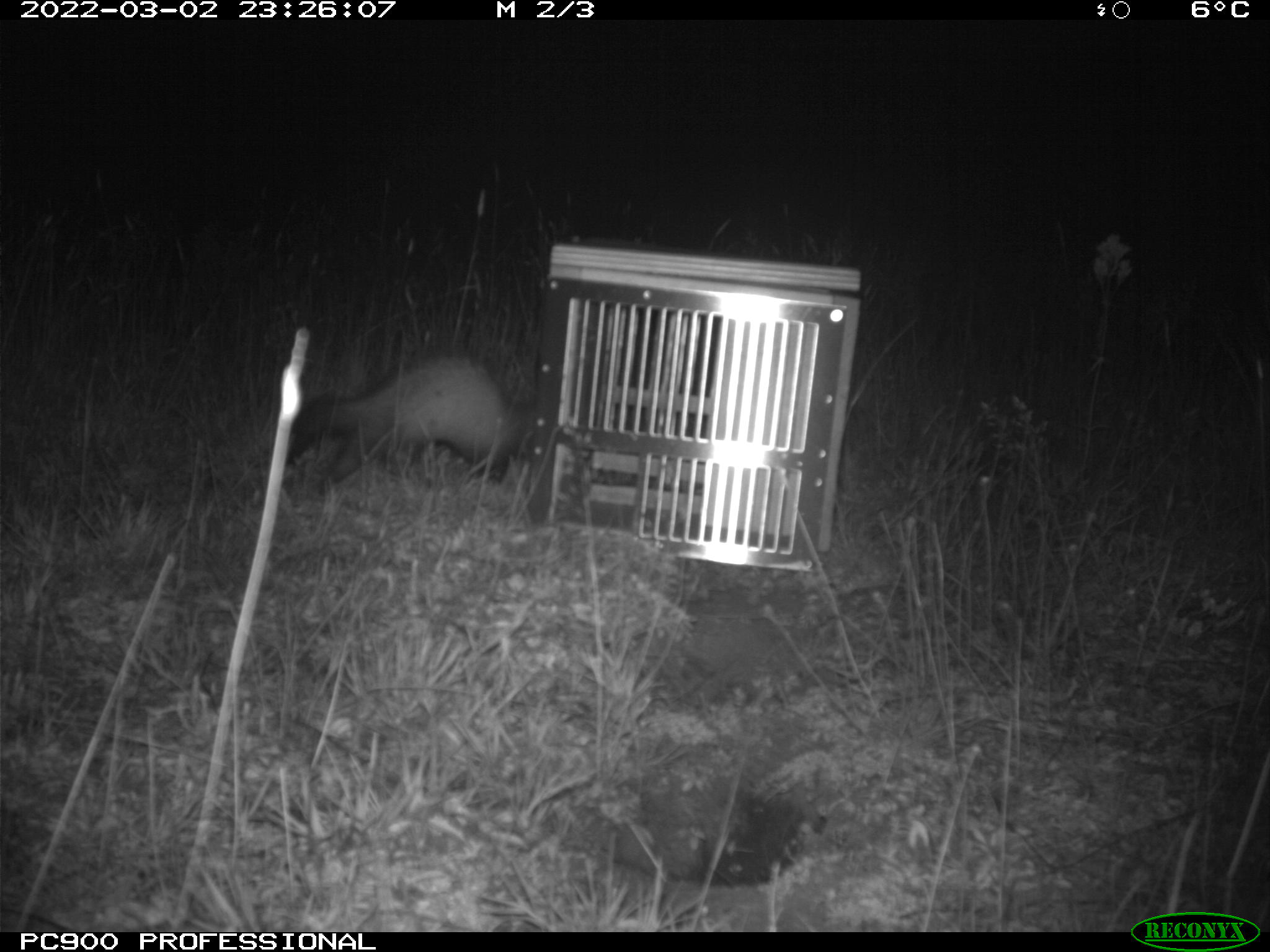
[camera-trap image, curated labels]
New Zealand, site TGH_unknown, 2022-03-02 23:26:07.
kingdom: Animalia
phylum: Chordata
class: Mammalia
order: Carnivora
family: Mustelidae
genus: Mustela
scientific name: Mustela furo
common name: ferret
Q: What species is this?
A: Ferret (Mustela furo).